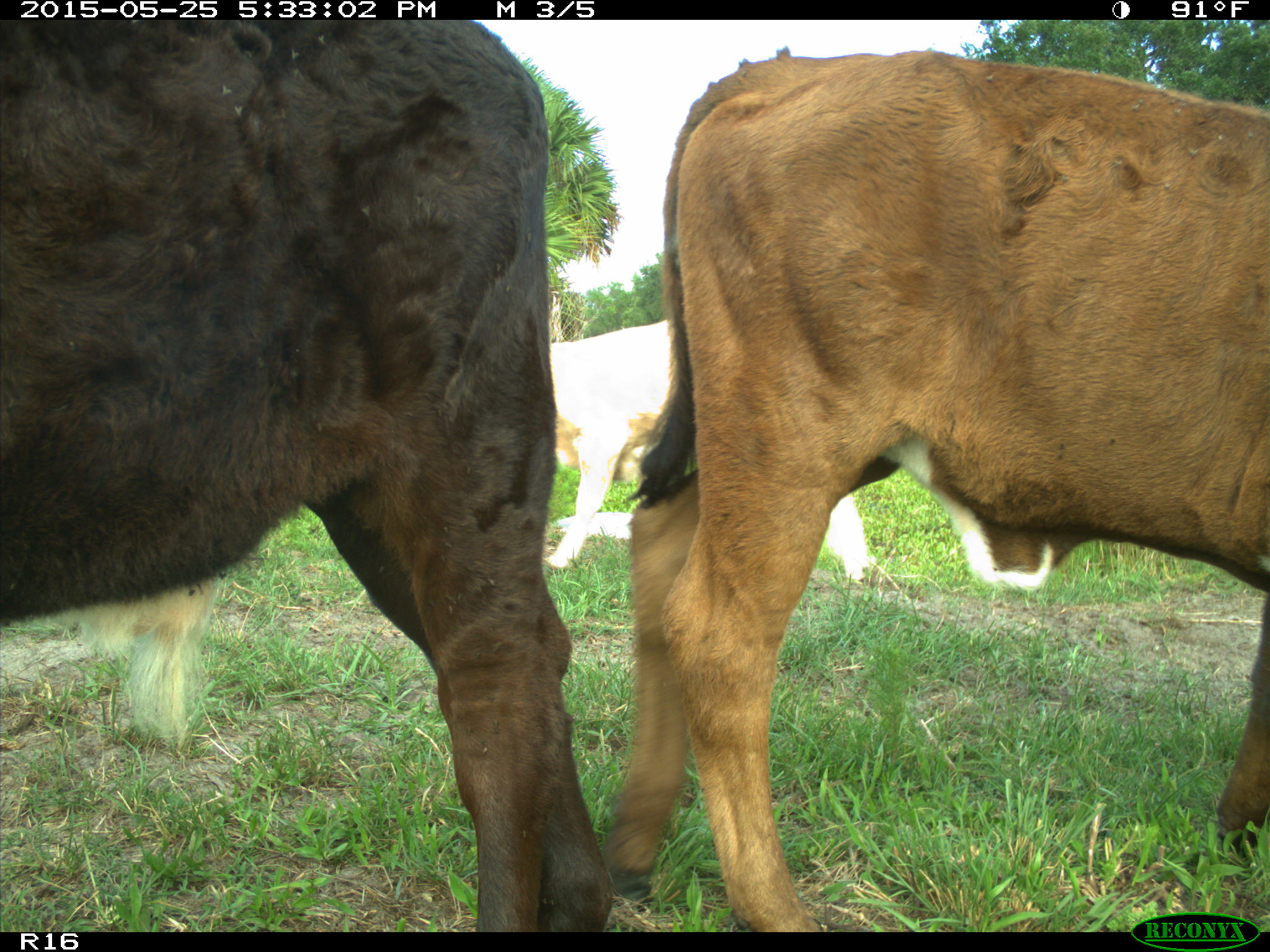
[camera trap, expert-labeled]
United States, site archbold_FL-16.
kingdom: Animalia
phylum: Chordata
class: Mammalia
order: Artiodactyla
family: Bovidae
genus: Bos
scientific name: Bos taurus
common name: domestic cow